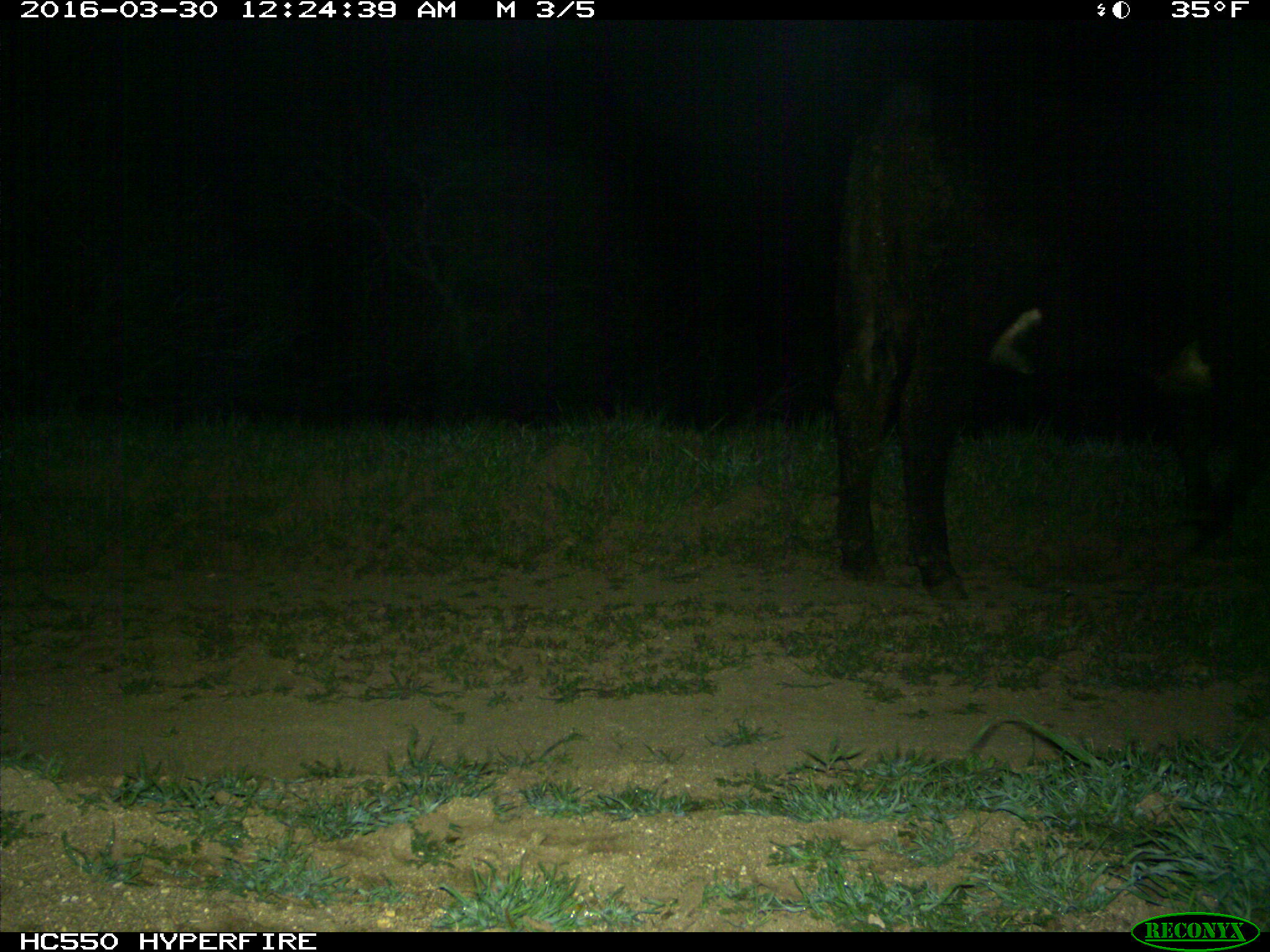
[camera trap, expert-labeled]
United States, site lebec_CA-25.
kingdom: Animalia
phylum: Chordata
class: Mammalia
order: Artiodactyla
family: Bovidae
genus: Bos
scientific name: Bos taurus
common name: domestic cow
Bos taurus (domestic cow).